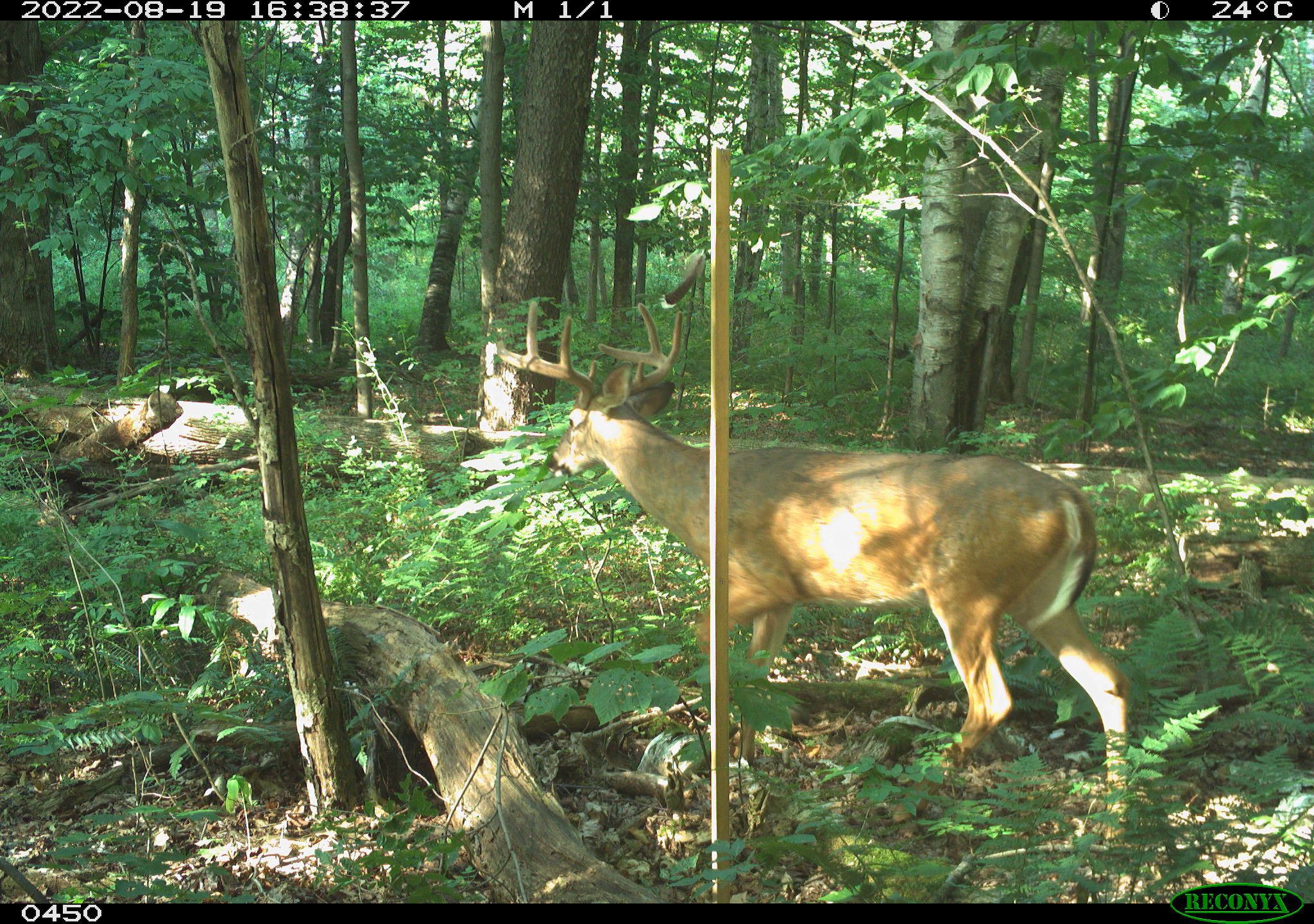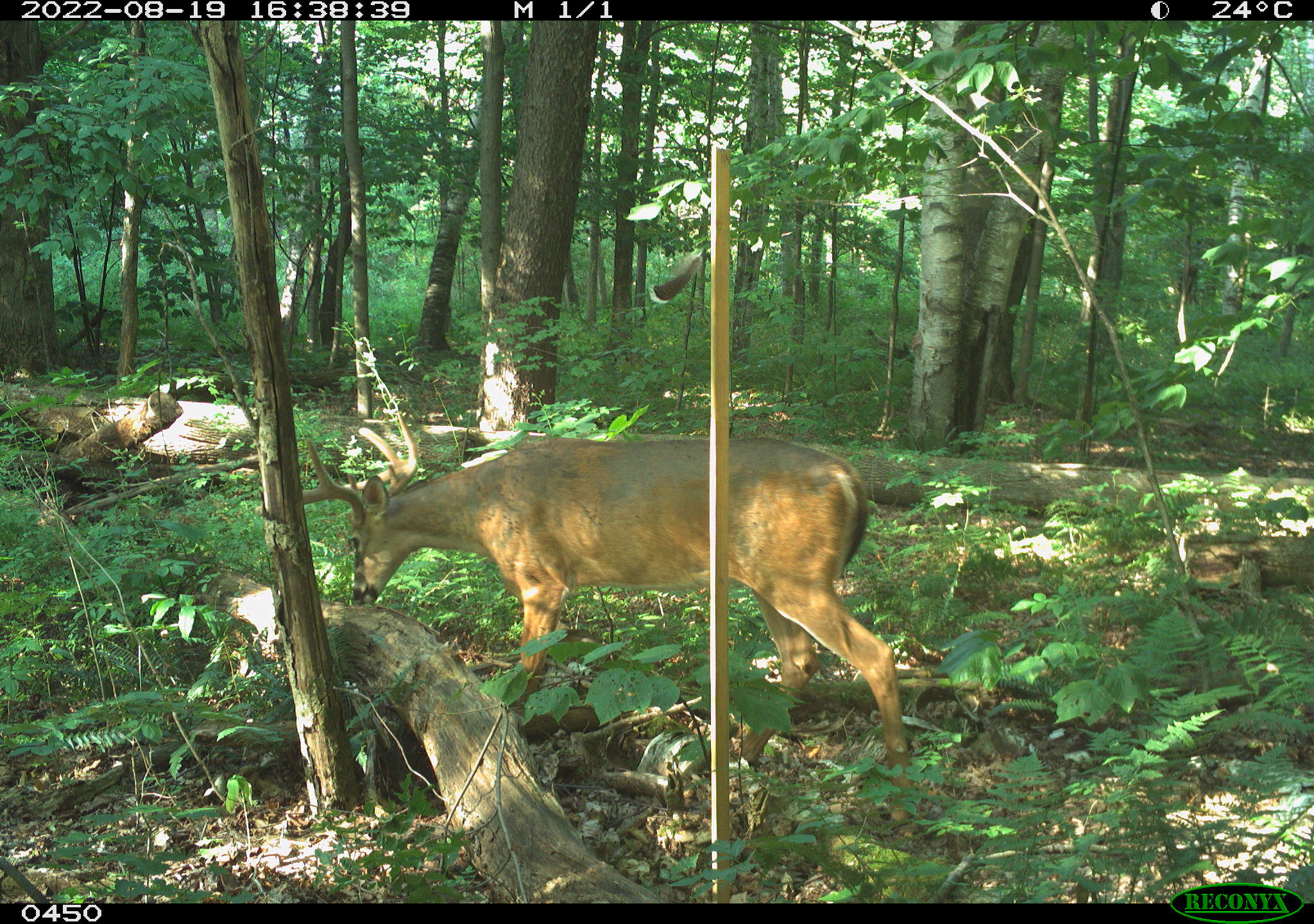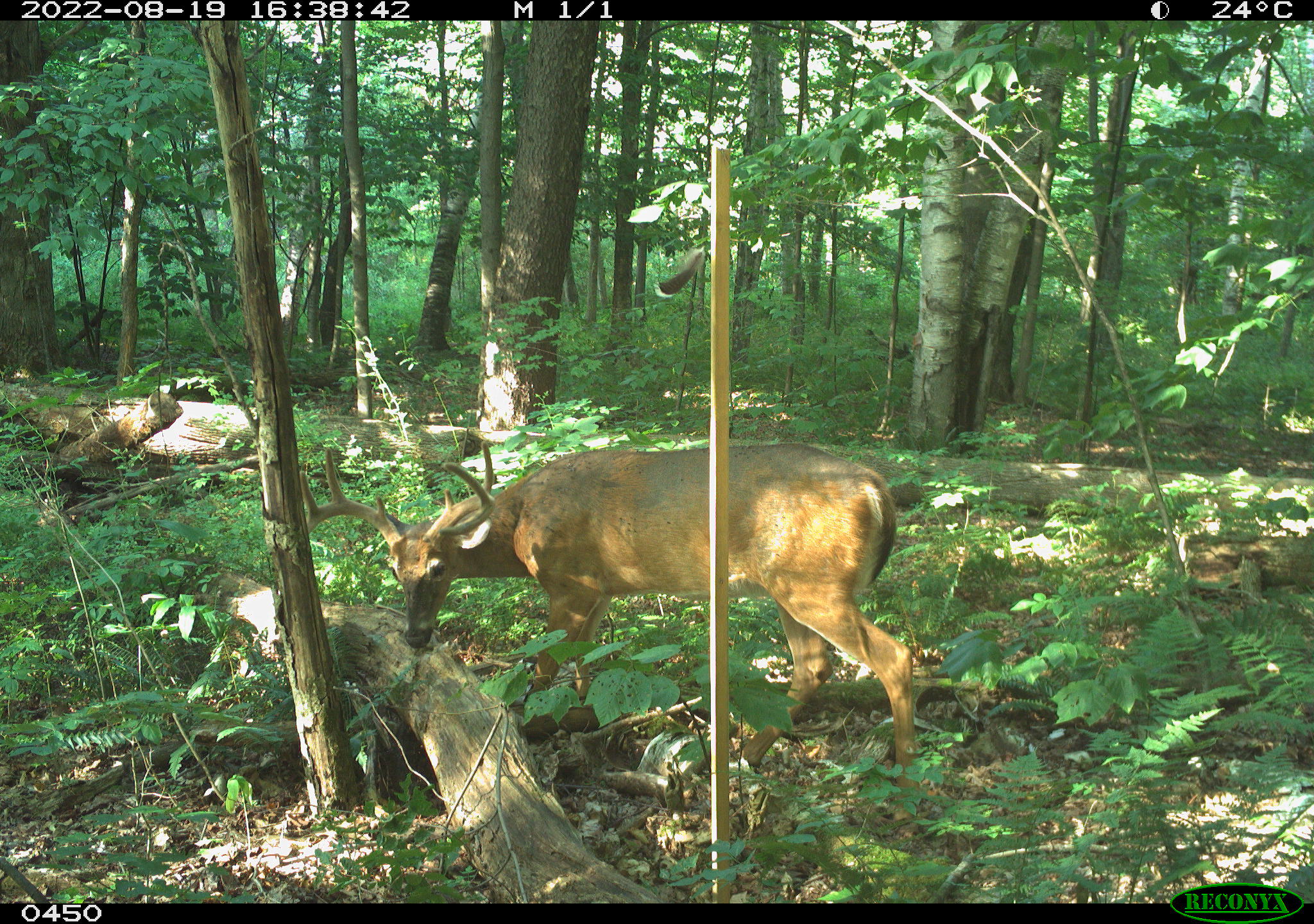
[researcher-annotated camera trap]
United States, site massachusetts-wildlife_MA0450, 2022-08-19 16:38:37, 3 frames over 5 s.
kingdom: Animalia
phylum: Chordata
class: Mammalia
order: Artiodactyla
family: Cervidae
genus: Odocoileus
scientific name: Odocoileus virginianus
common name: white-tailed deer